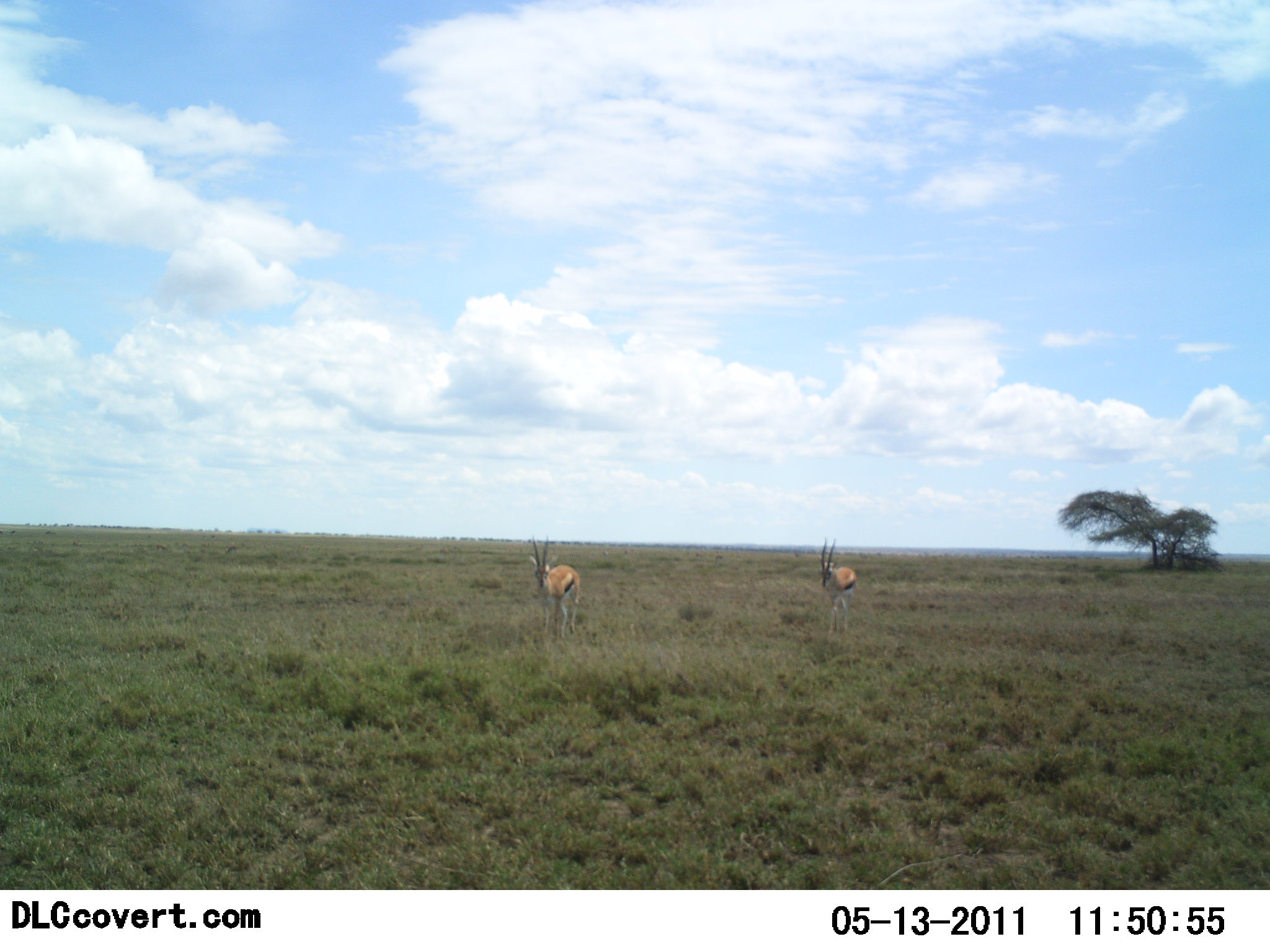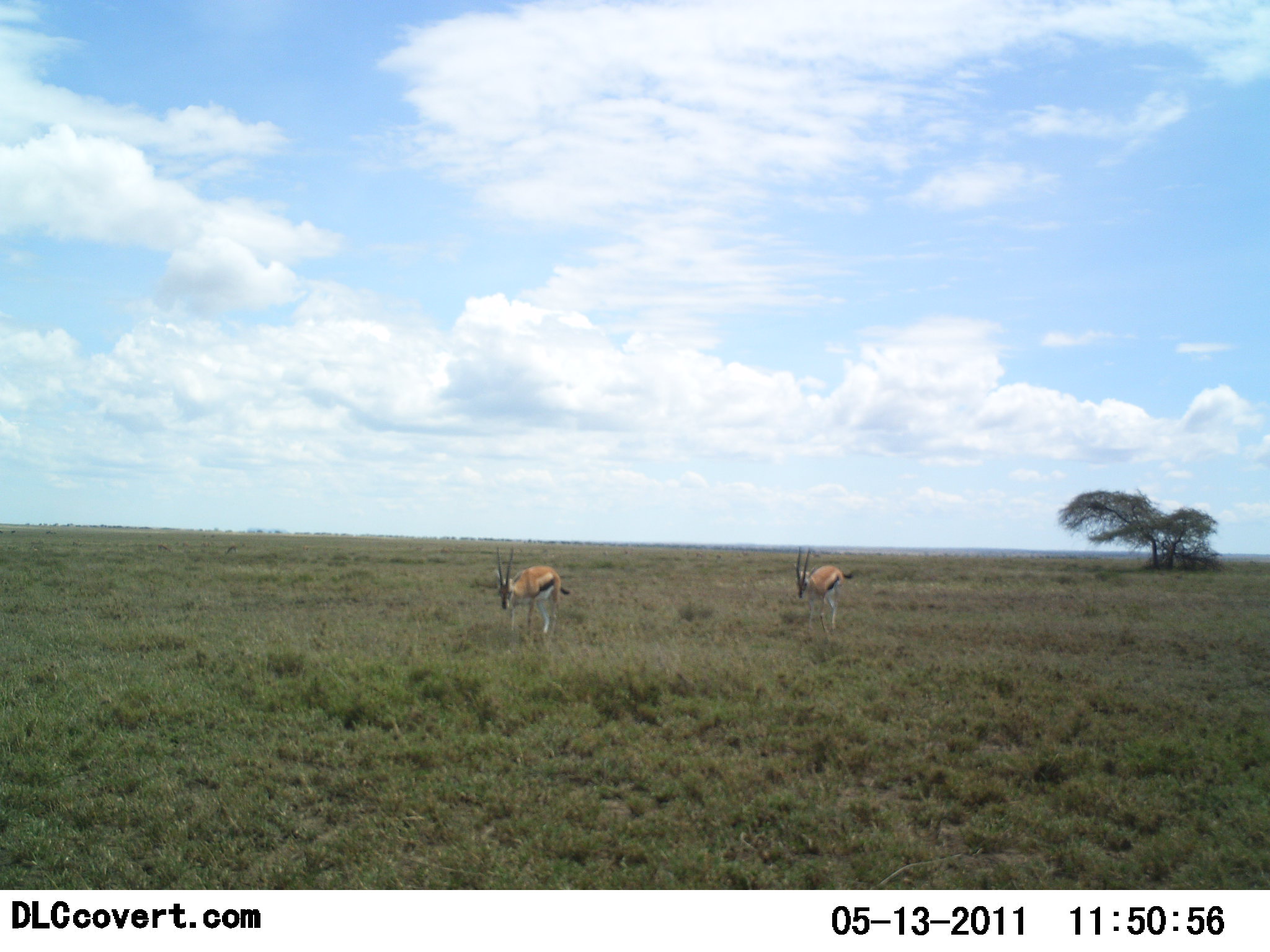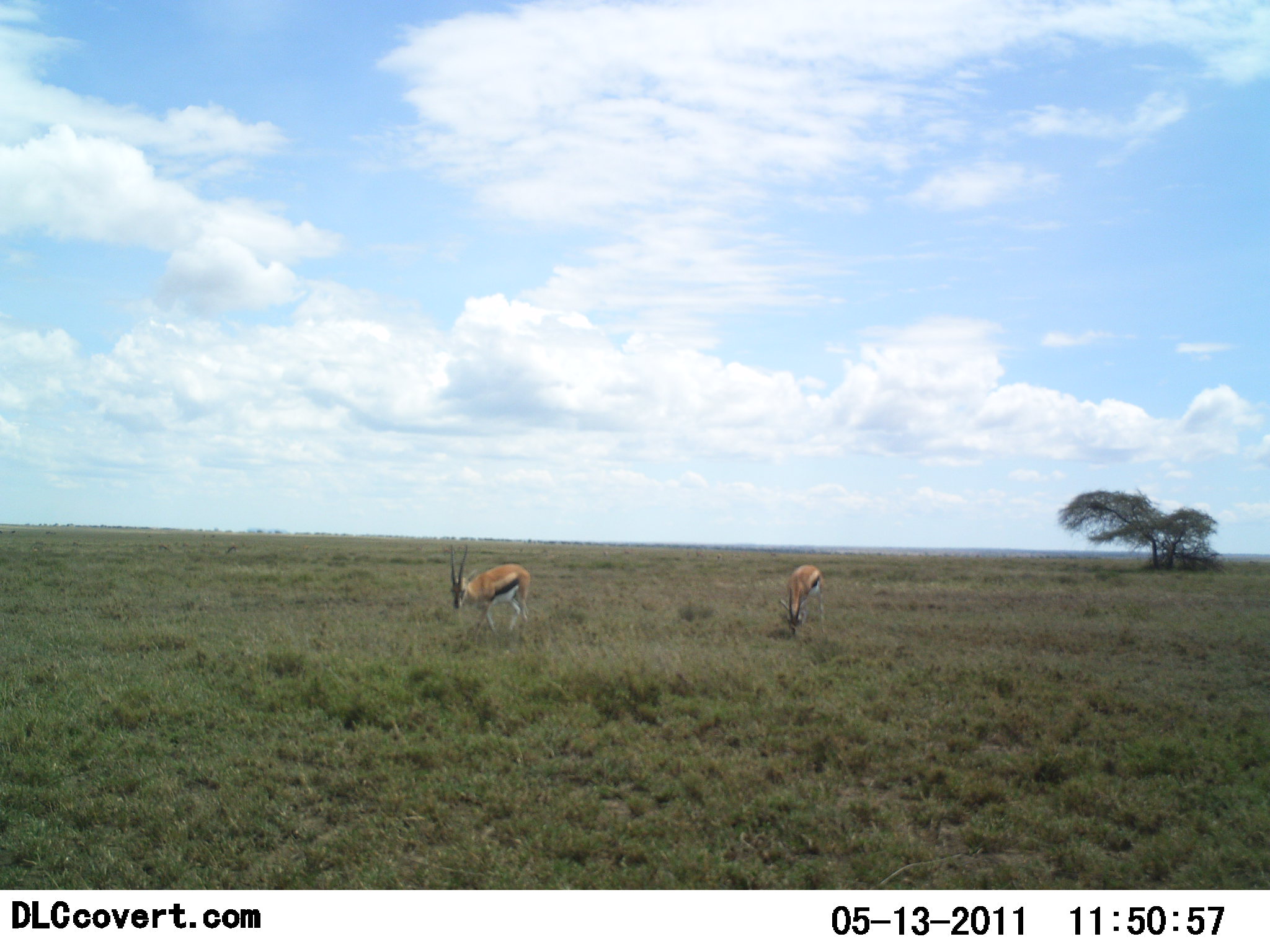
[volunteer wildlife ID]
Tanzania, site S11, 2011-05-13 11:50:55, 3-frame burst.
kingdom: Animalia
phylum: Chordata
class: Mammalia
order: Artiodactyla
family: Bovidae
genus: Eudorcas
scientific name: Eudorcas thomsonii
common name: thomson's gazelle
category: gazellethomsons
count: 2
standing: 0%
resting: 0%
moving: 91%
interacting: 0%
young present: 0%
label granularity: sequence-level